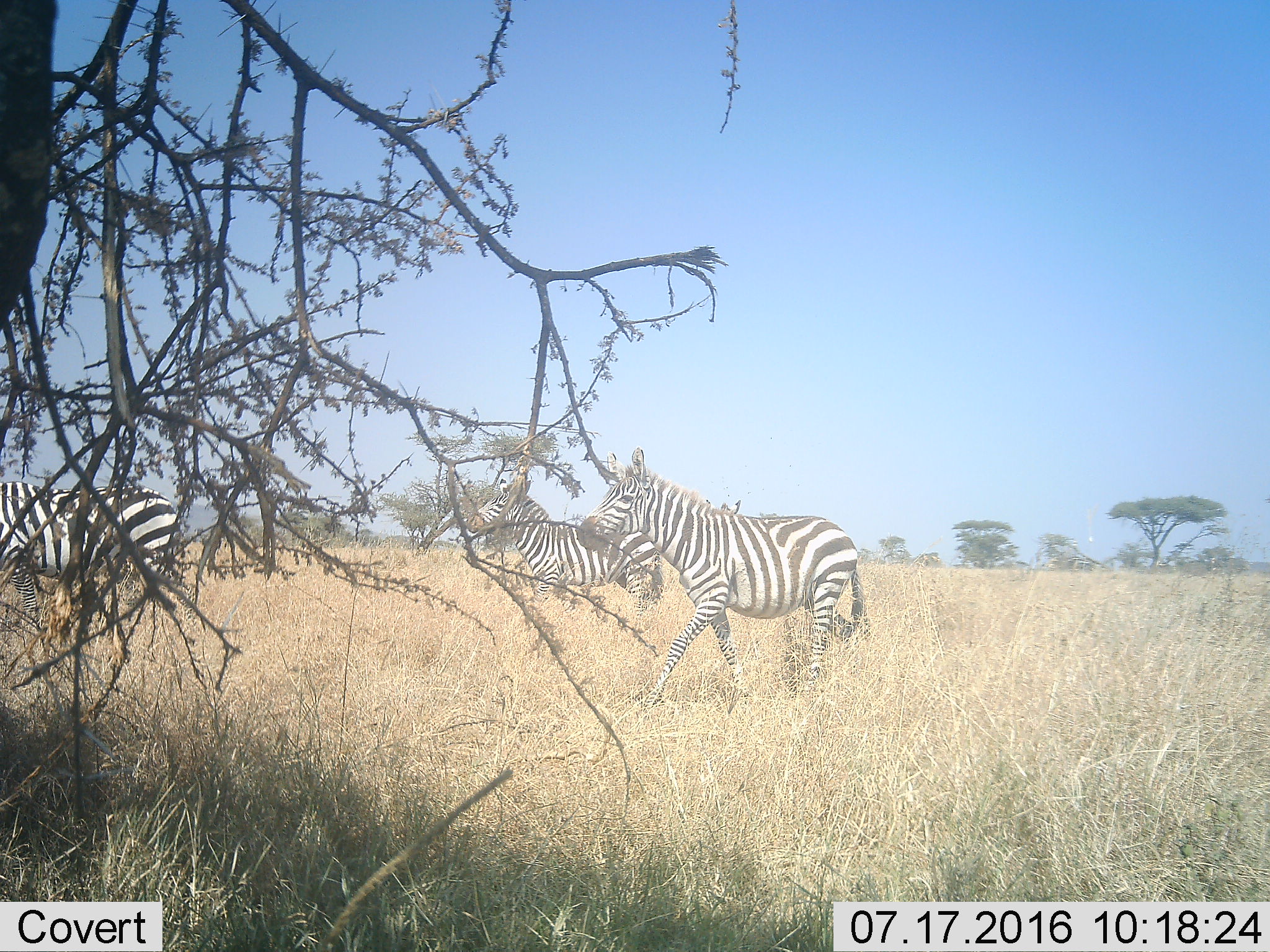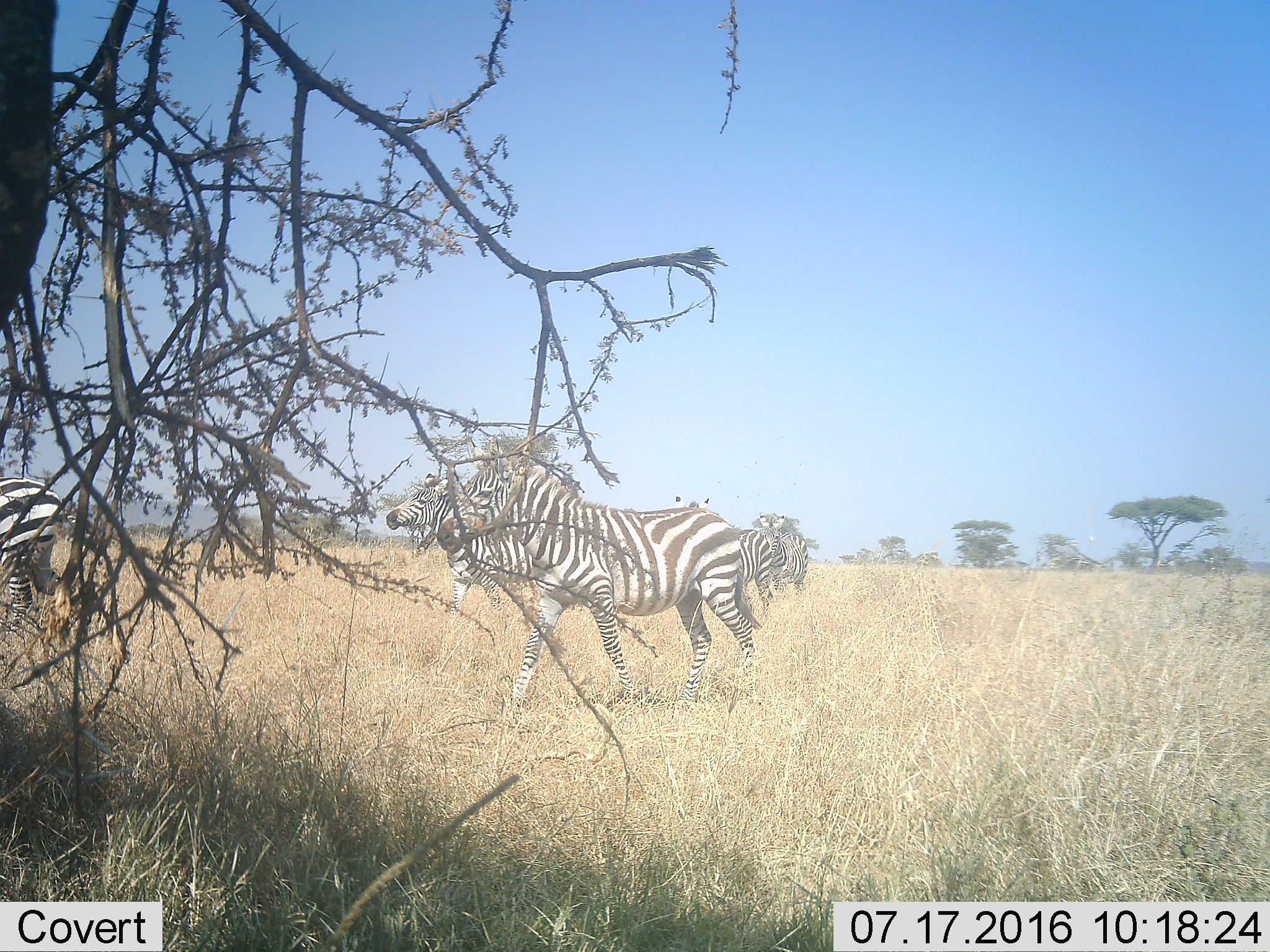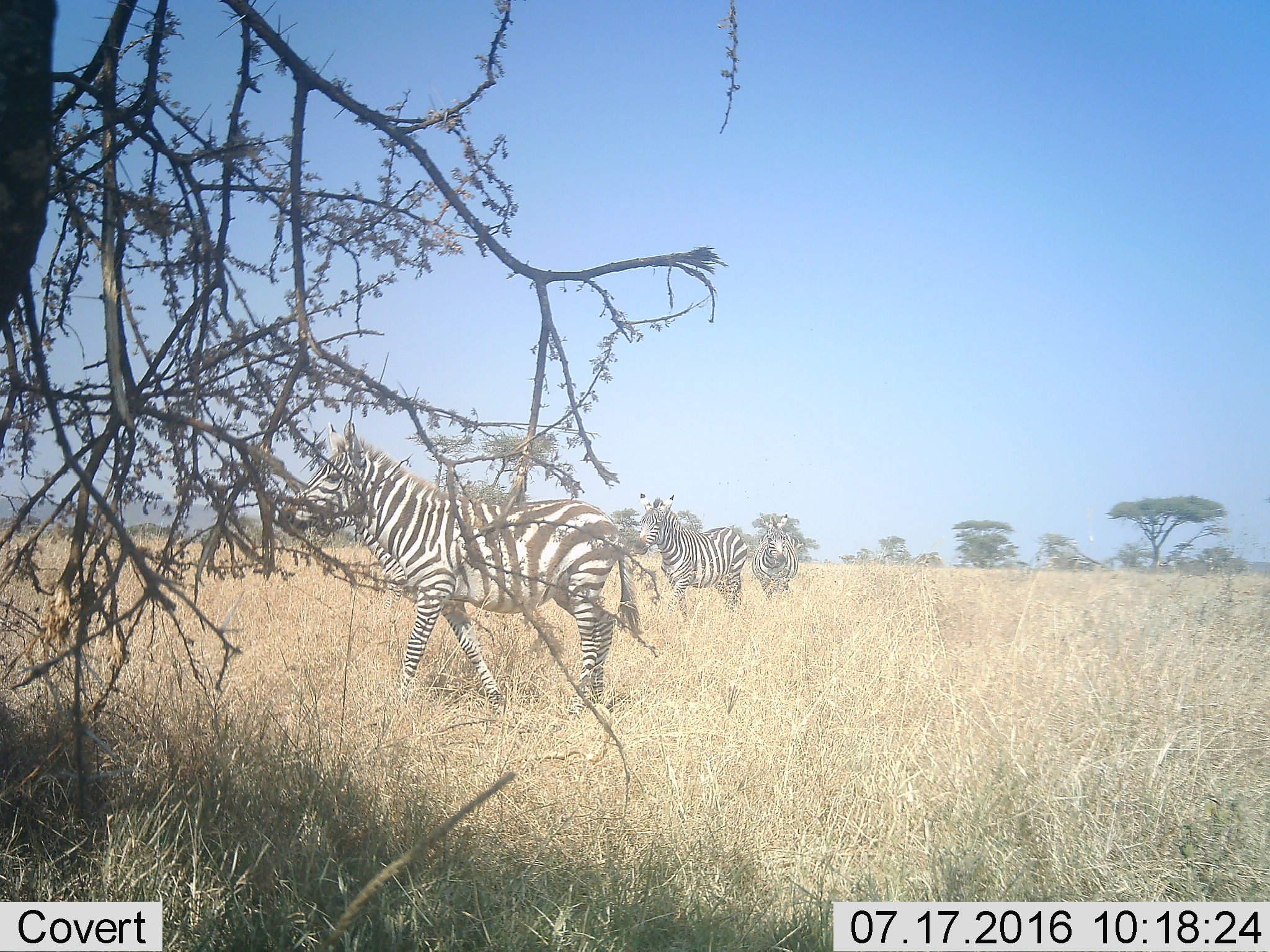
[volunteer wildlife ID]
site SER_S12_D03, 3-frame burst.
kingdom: Animalia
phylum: Chordata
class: Mammalia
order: Perissodactyla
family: Equidae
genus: Equus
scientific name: Equus quagga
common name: plains zebra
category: zebraplains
Zebraplains (plains zebra) (Equus quagga), count 5. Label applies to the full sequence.